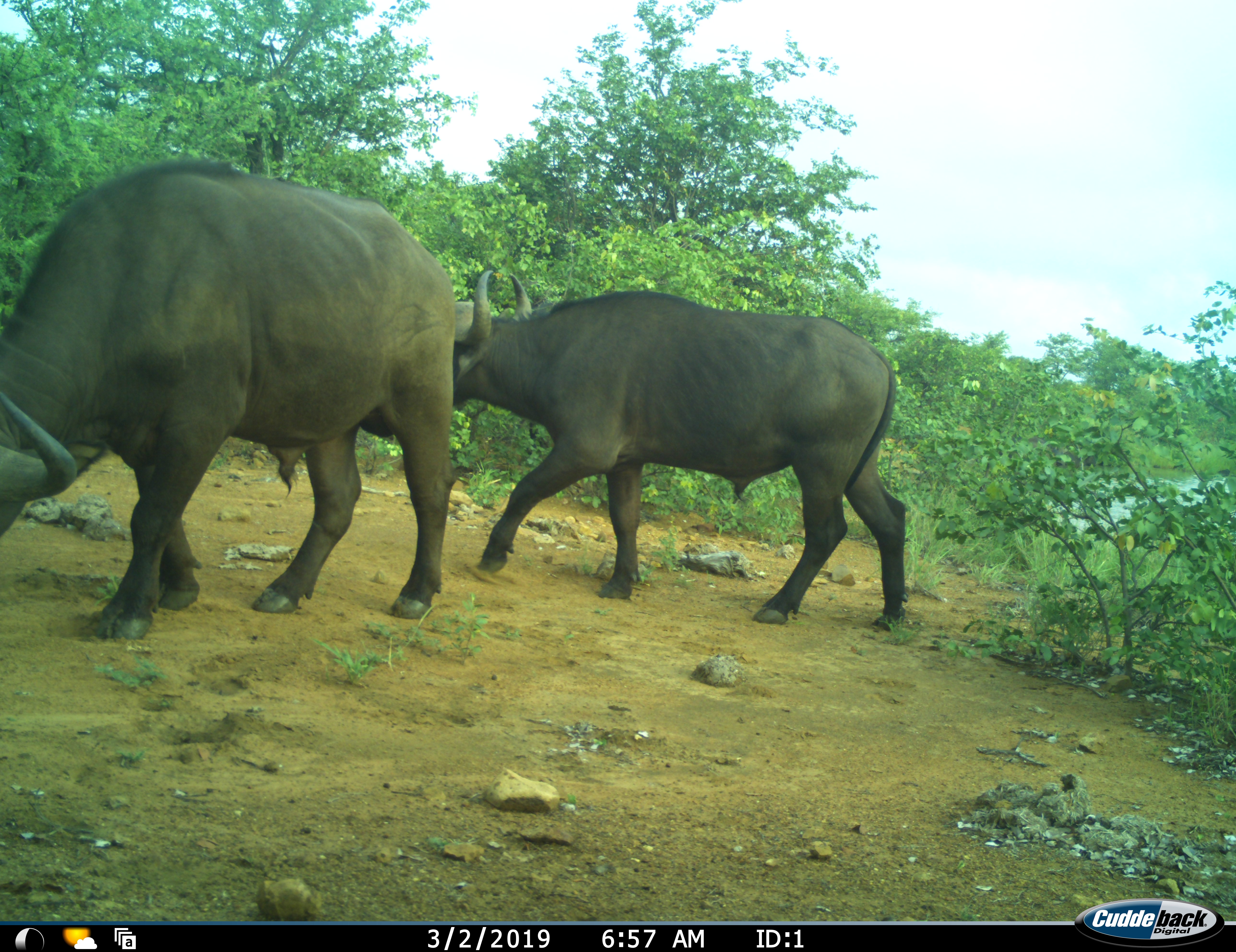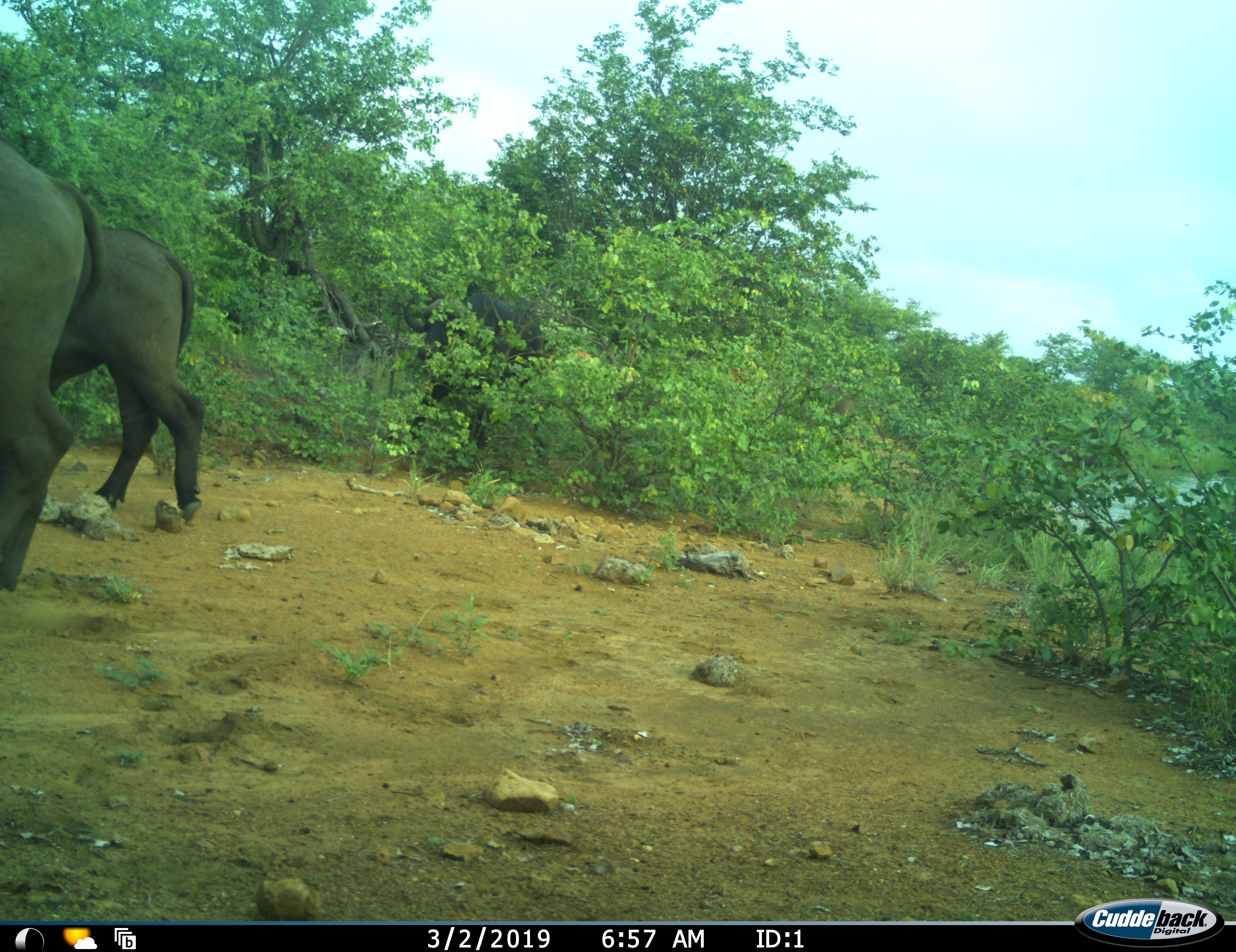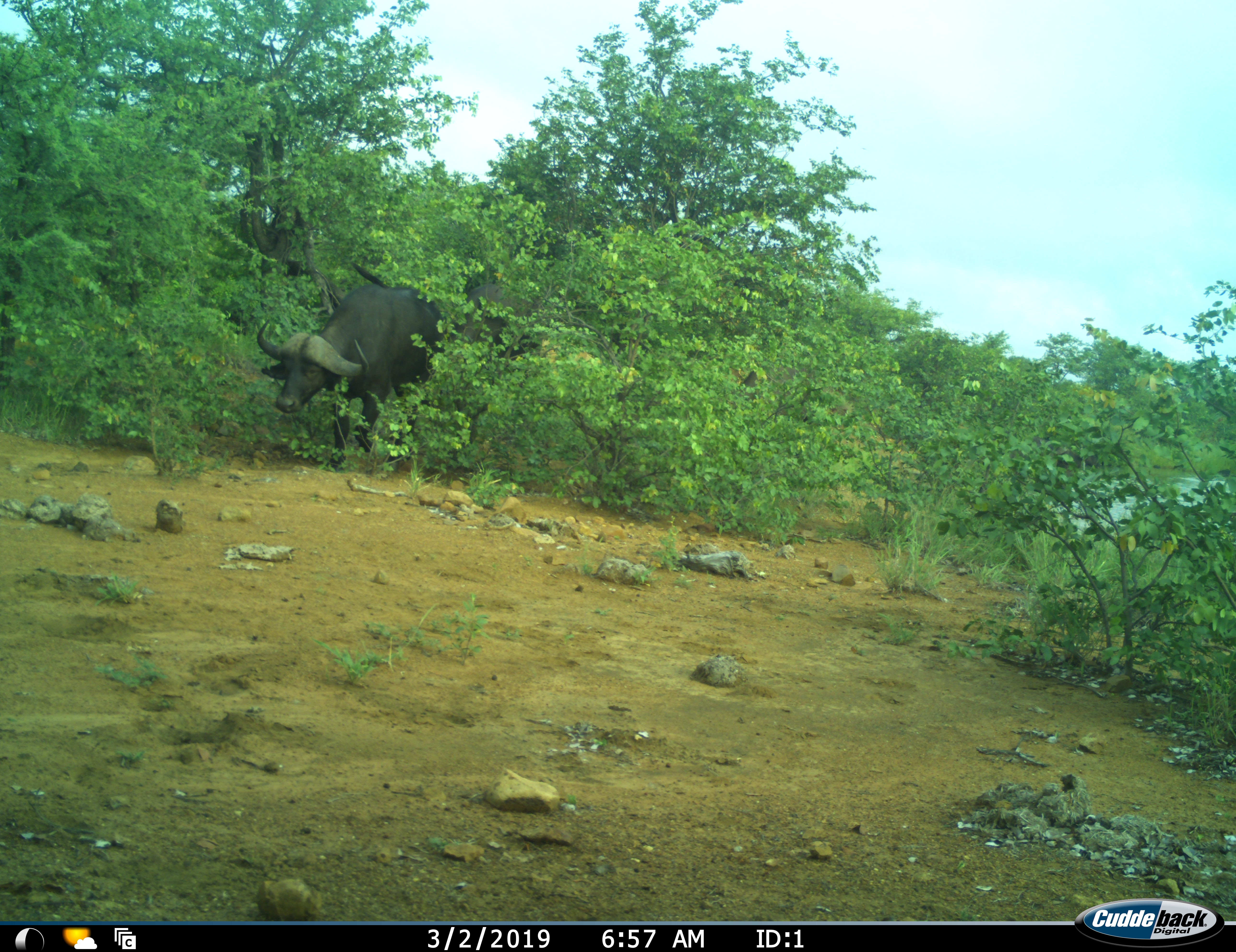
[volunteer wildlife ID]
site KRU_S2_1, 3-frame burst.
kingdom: Animalia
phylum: Chordata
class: Mammalia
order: Artiodactyla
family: Bovidae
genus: Syncerus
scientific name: Syncerus caffer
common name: african buffalo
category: buffalo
Buffalo (african buffalo) (Syncerus caffer), count 3. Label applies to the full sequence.